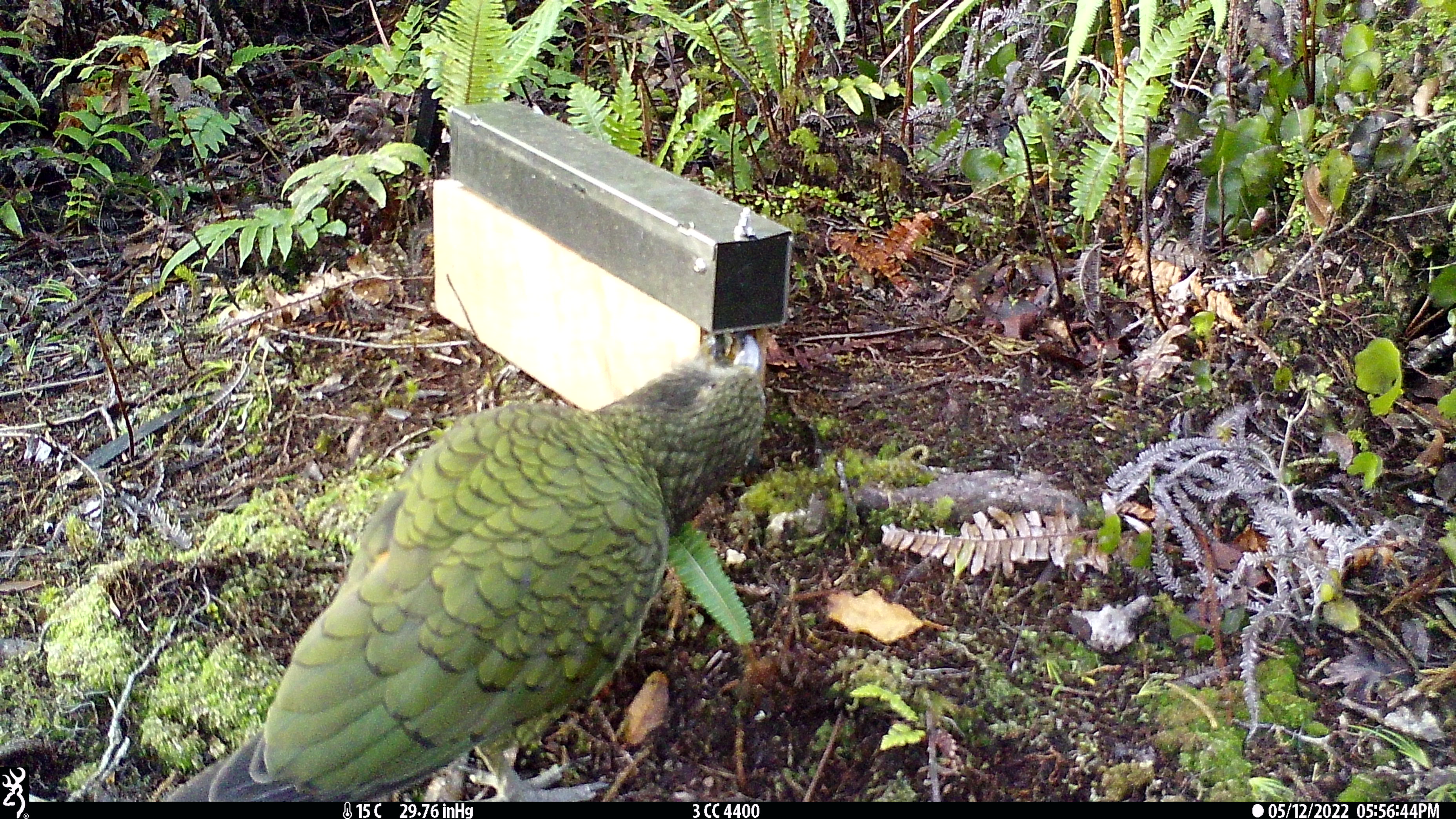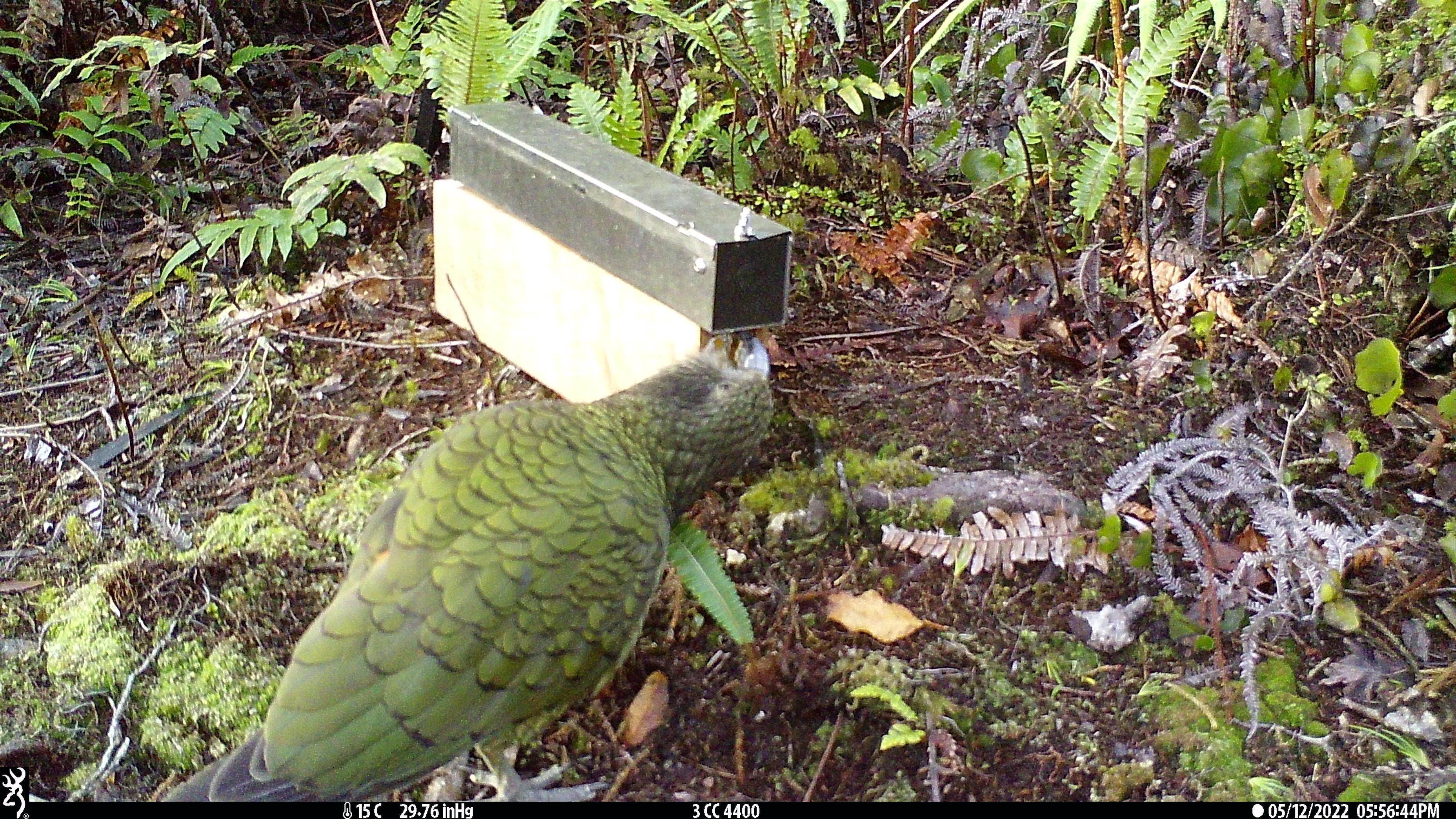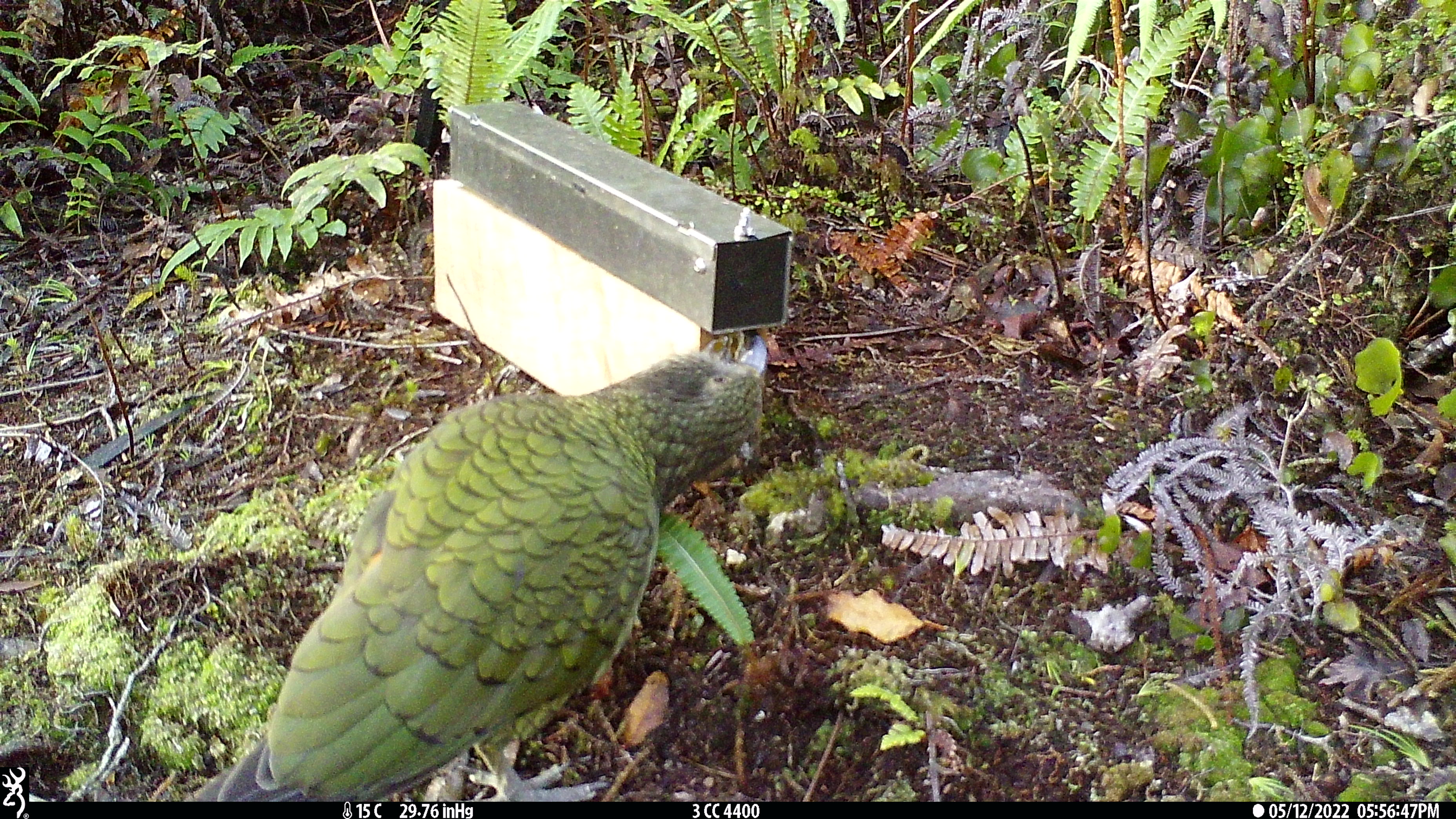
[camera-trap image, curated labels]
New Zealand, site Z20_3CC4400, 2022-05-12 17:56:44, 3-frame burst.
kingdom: Animalia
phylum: Chordata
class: Aves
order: Psittaciformes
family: Strigopidae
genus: Nestor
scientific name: Nestor notabilis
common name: kea